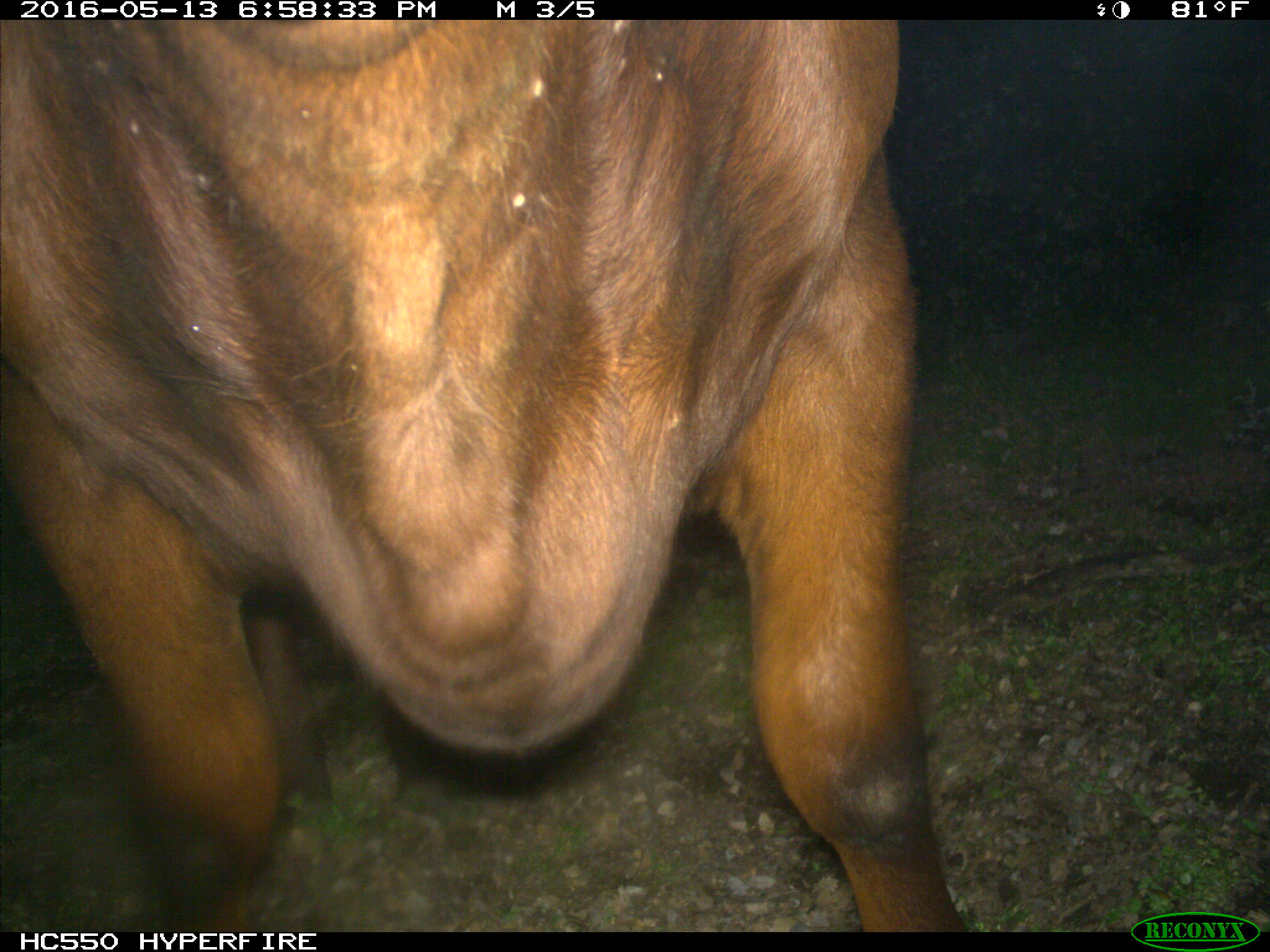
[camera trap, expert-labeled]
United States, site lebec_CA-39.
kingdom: Animalia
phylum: Chordata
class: Mammalia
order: Artiodactyla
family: Bovidae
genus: Bos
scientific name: Bos taurus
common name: domestic cow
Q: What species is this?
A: Bos taurus (domestic cow).